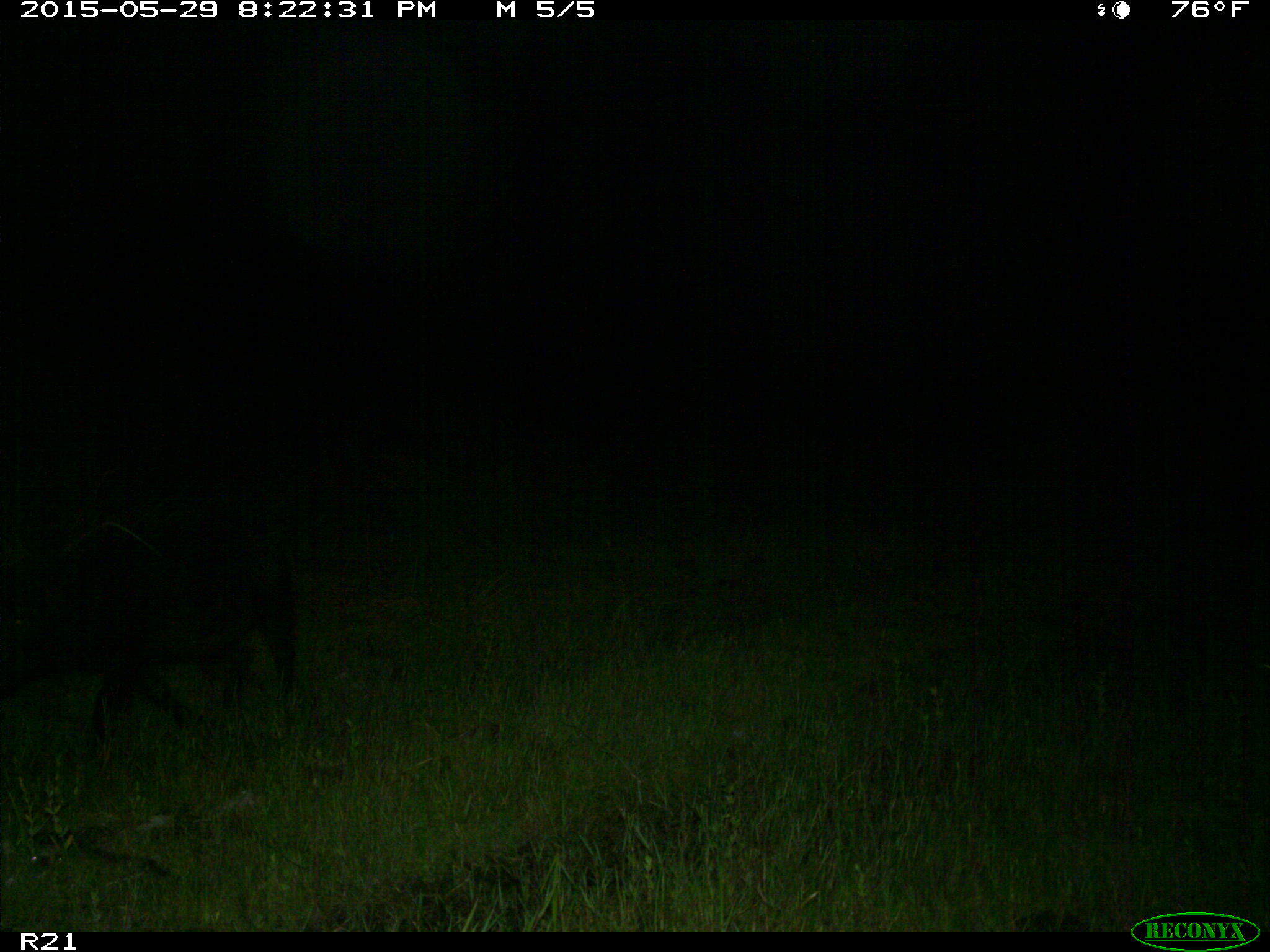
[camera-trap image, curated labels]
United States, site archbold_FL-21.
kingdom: Animalia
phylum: Chordata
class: Mammalia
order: Artiodactyla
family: Suidae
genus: Sus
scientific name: Sus scrofa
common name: wild boar